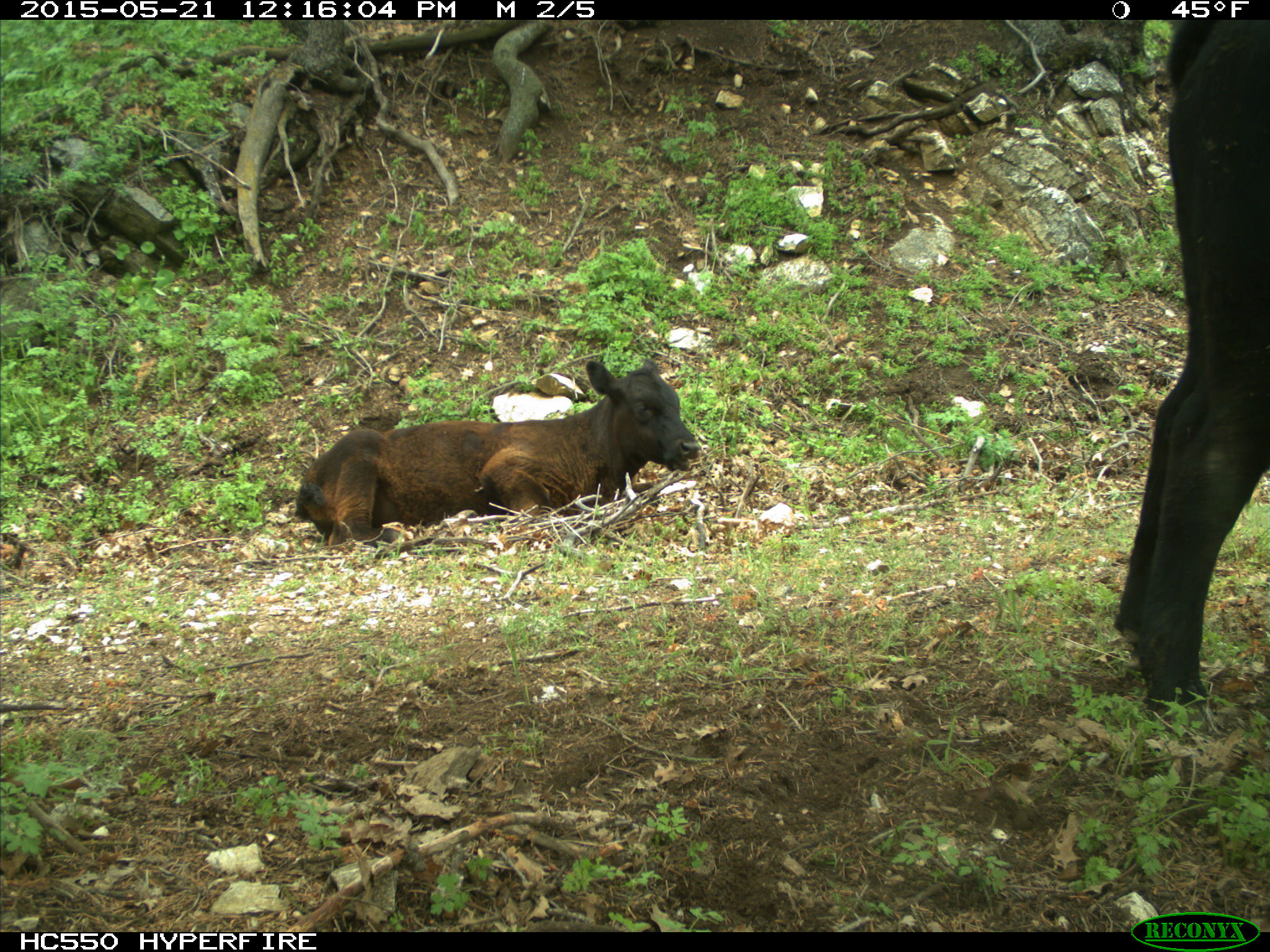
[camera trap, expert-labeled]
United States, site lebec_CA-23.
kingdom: Animalia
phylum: Chordata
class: Mammalia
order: Artiodactyla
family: Bovidae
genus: Bos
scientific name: Bos taurus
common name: domestic cow